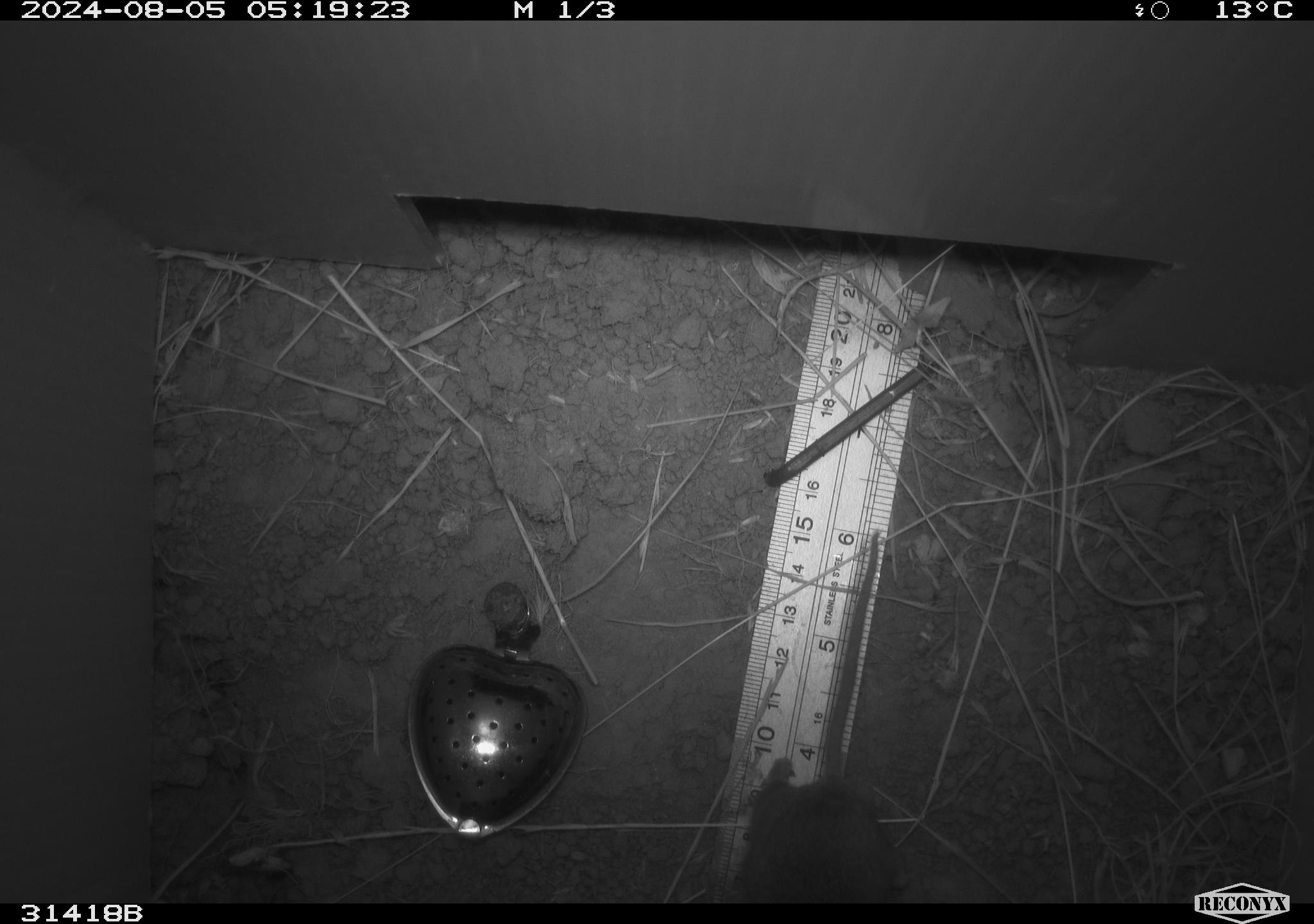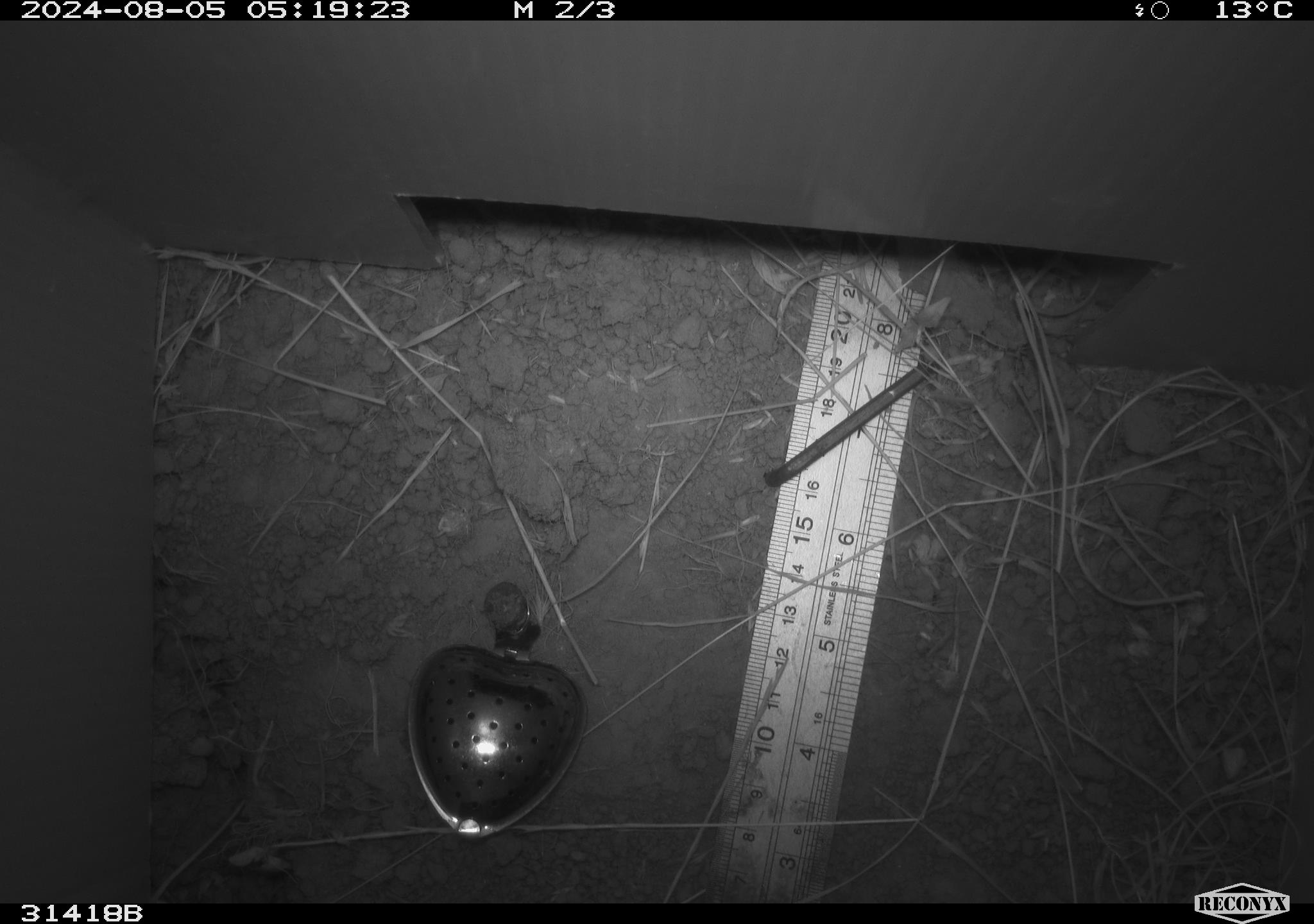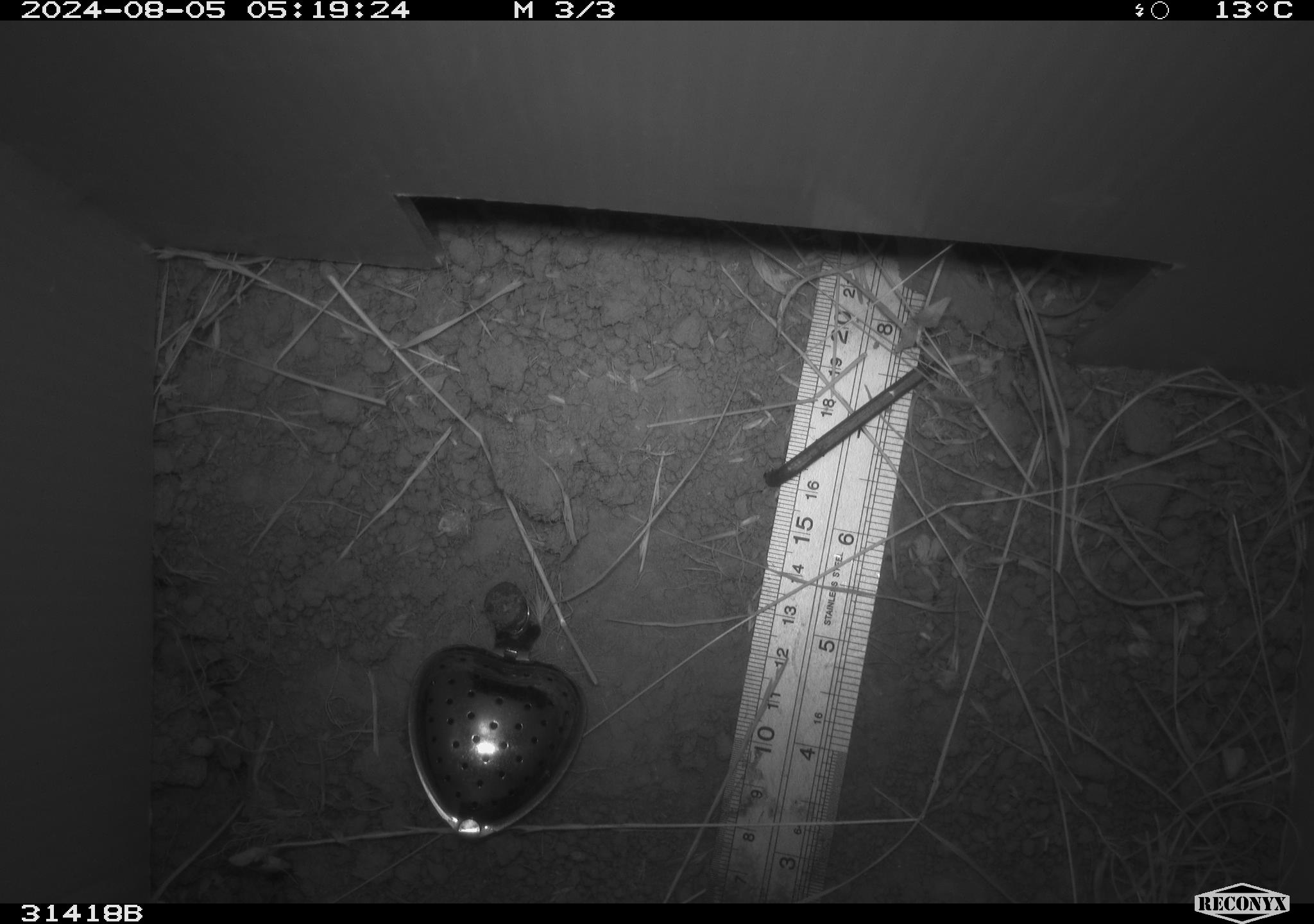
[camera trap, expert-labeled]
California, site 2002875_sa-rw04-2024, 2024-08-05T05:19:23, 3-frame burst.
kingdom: Animalia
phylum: Chordata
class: Mammalia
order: Rodentia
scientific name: Rodentia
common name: rodent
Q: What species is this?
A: Rodent (Rodentia).